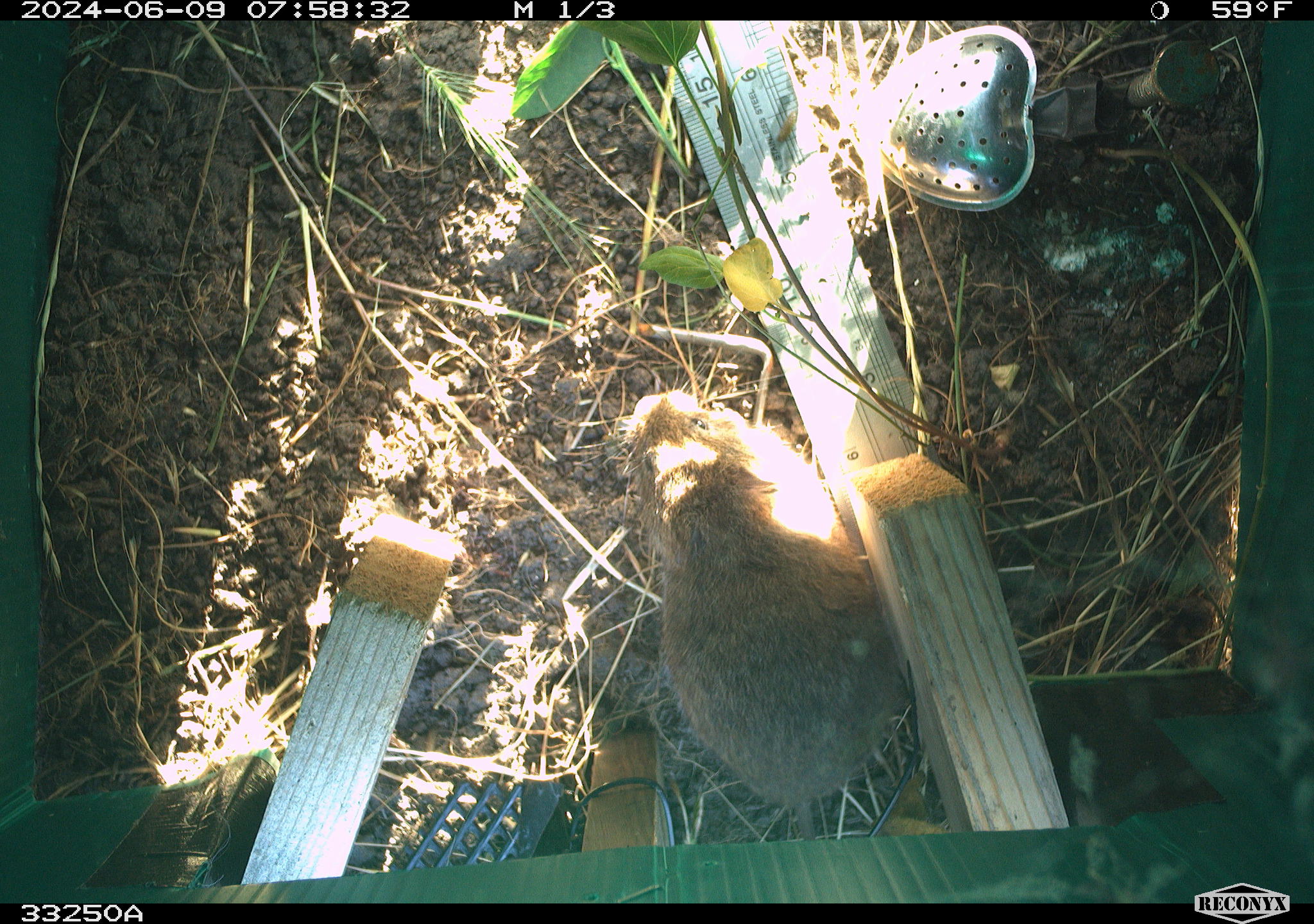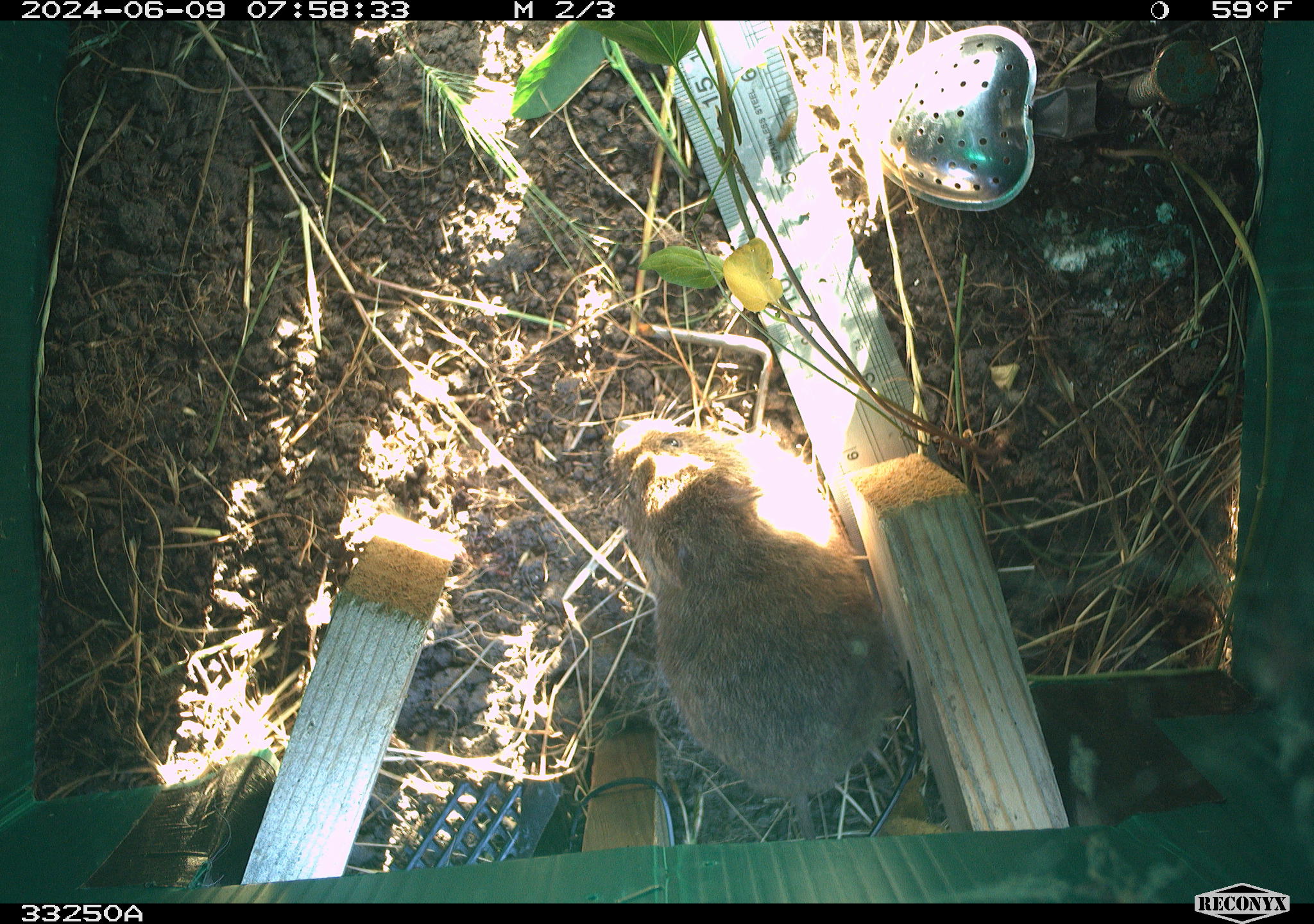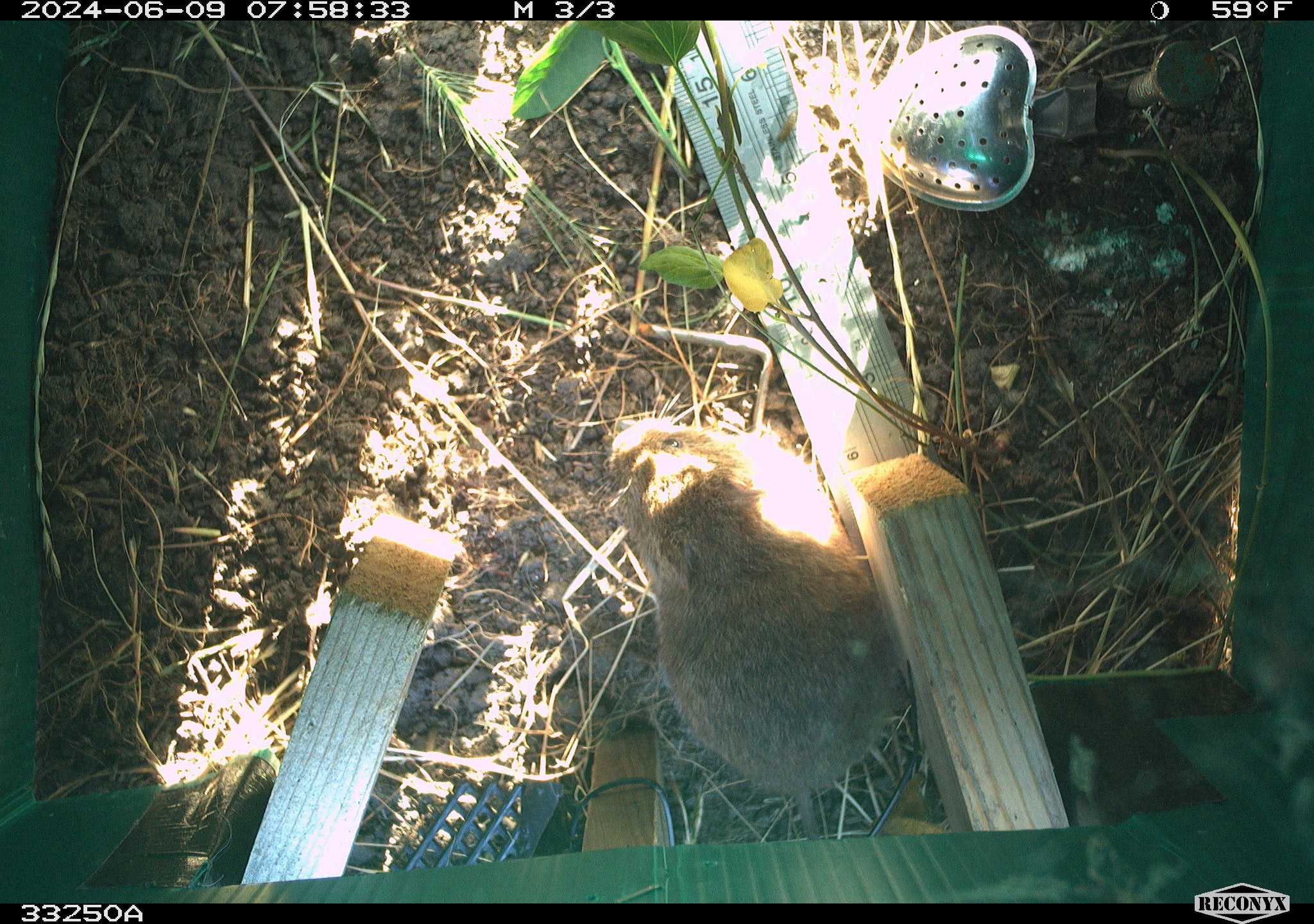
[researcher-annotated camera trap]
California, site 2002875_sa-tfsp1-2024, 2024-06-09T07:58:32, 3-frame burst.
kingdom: Animalia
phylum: Chordata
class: Mammalia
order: Rodentia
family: Cricetidae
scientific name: Arvicolinae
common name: voles, lemmings, and muskrats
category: arvicolinae subfamily